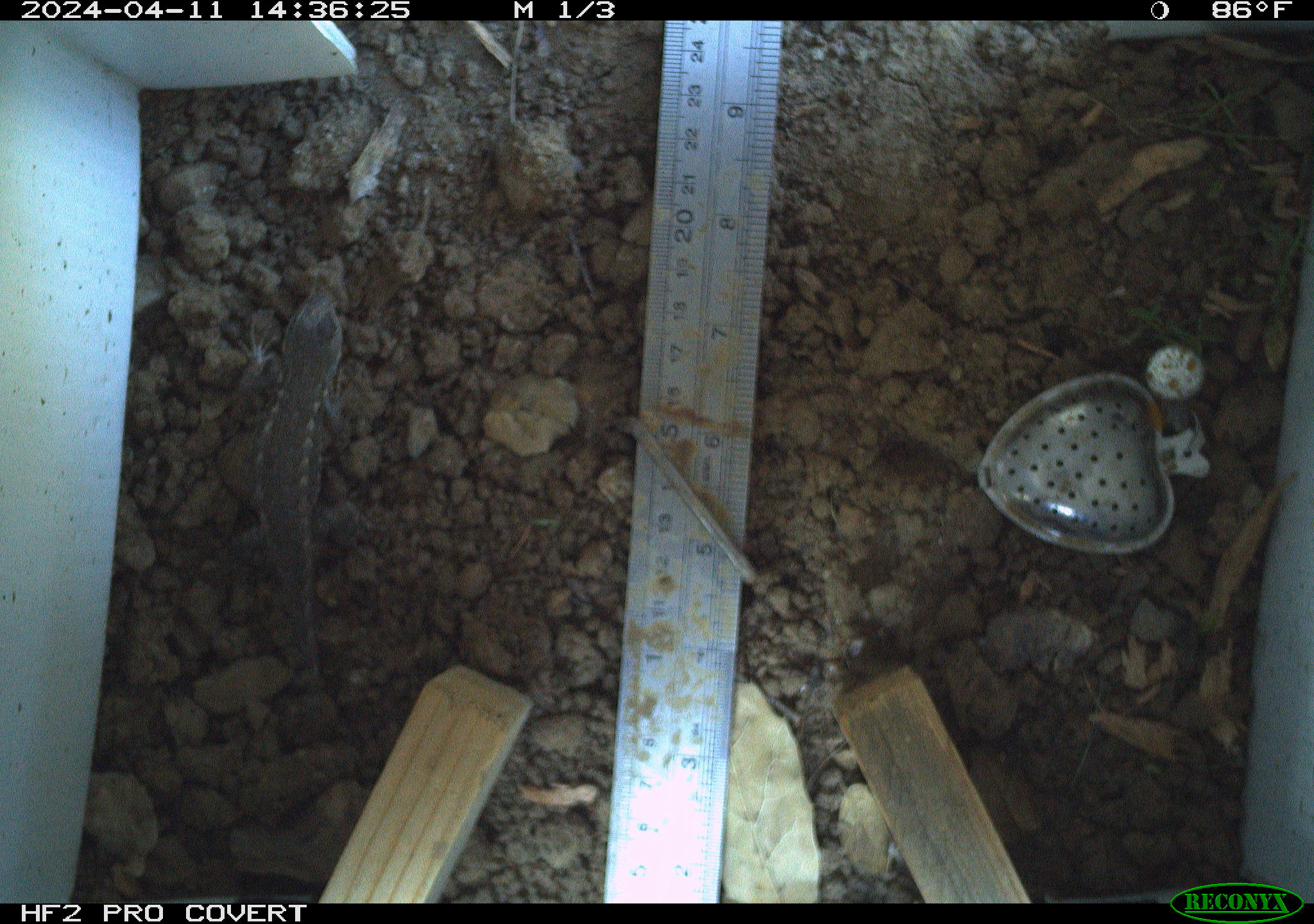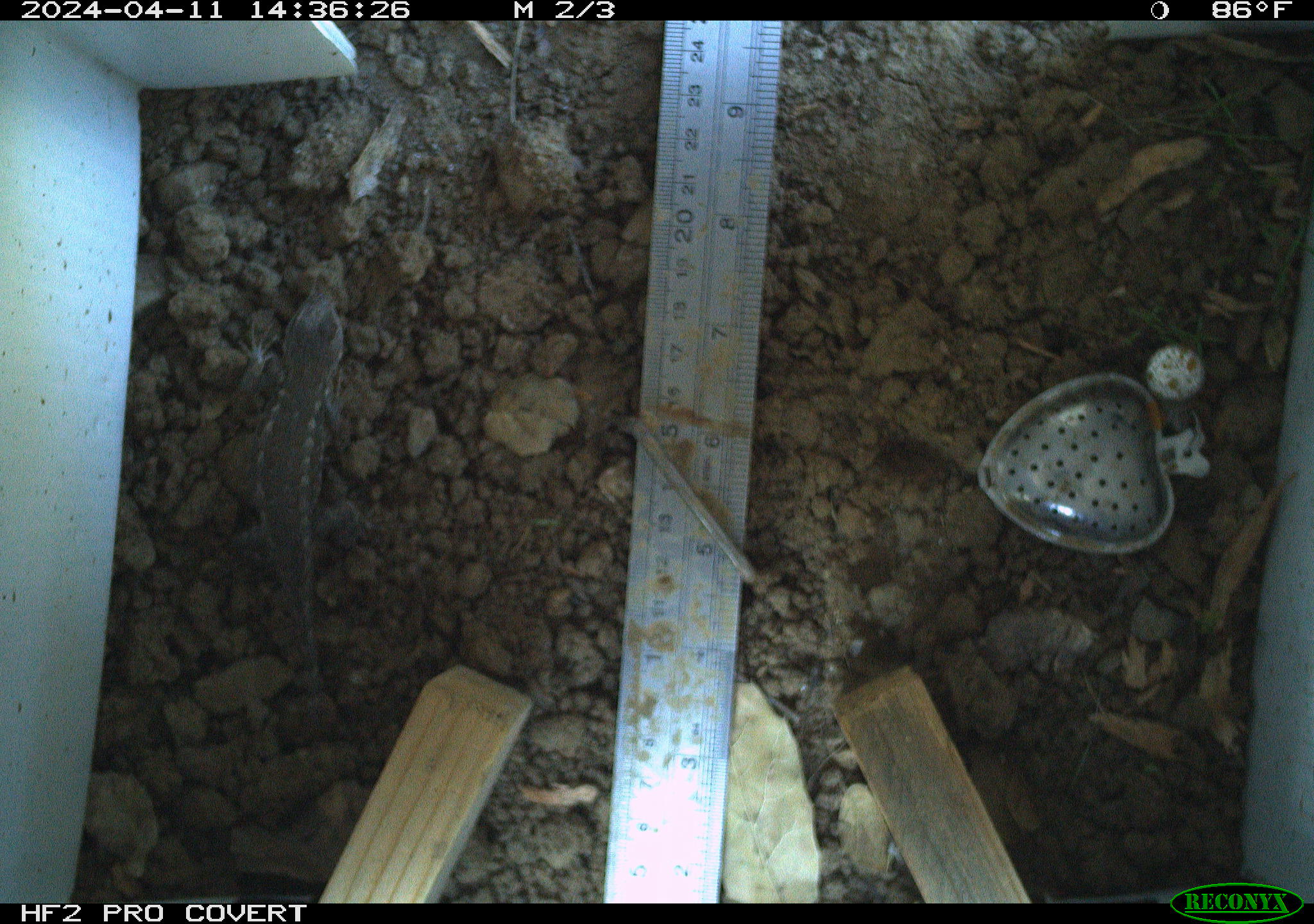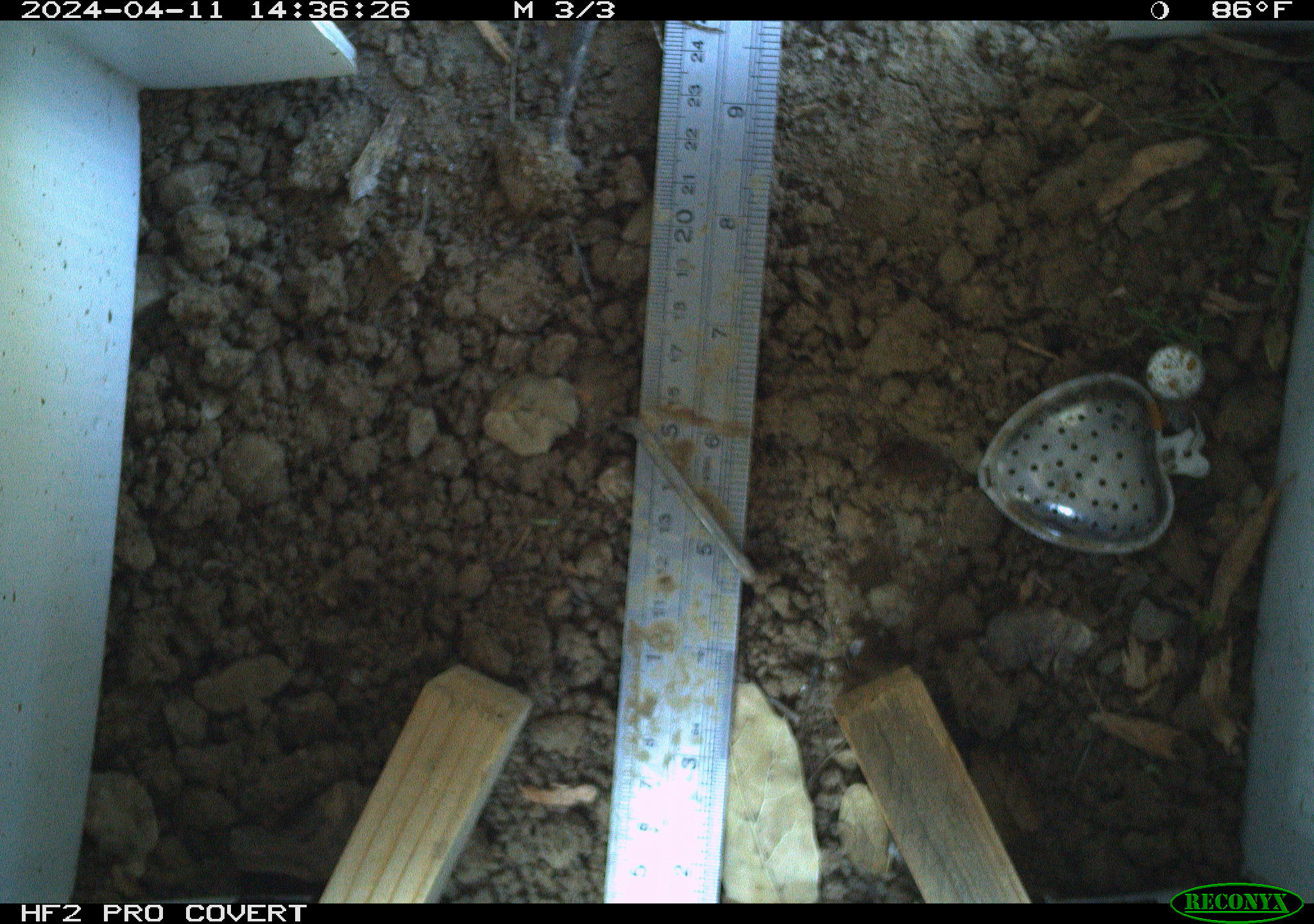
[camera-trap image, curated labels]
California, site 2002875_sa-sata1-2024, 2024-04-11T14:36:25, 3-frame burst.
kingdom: Animalia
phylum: Chordata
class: Reptilia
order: Squamata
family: Phrynosomatidae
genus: Sceloporus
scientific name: Sceloporus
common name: spiny lizards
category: sceloporus species